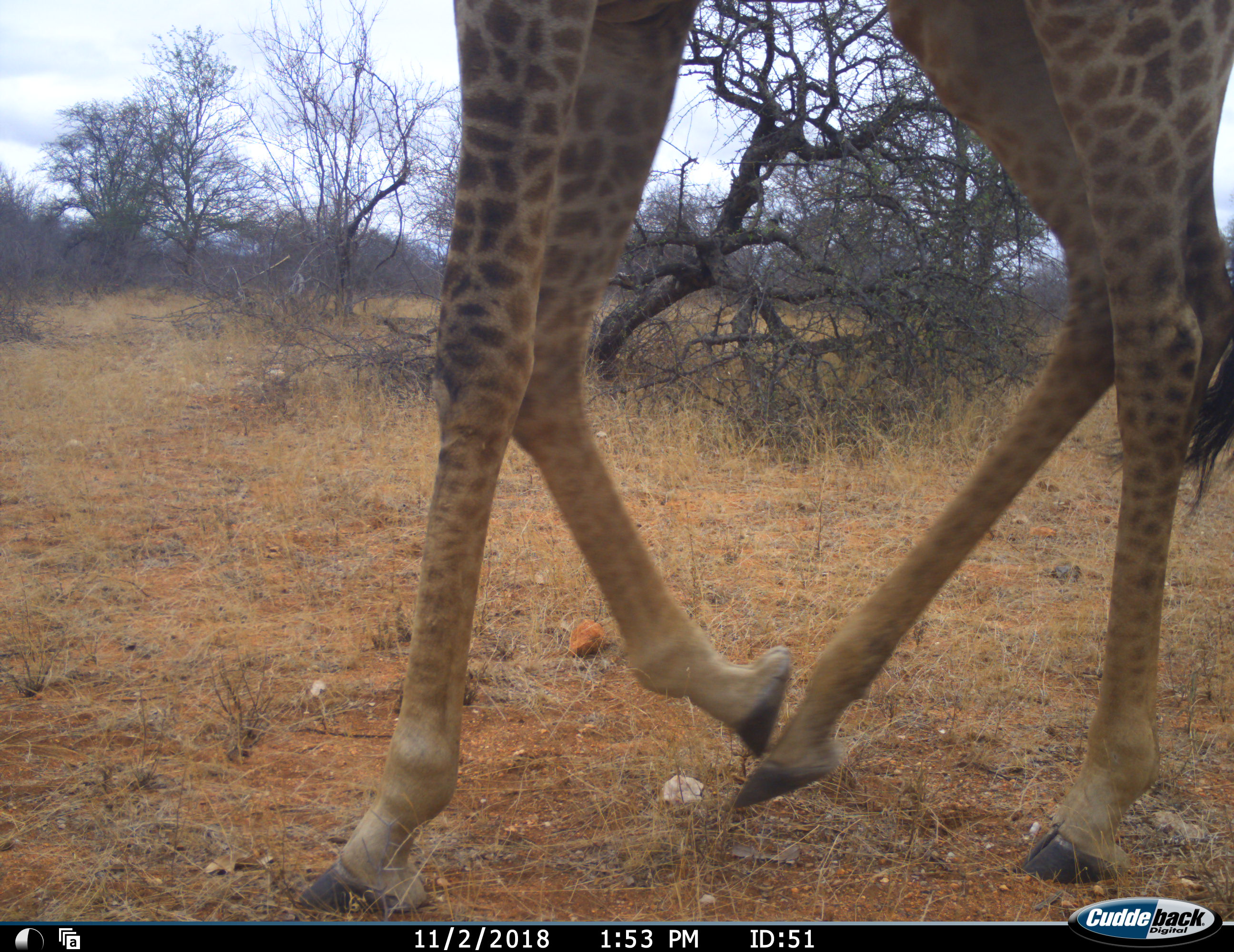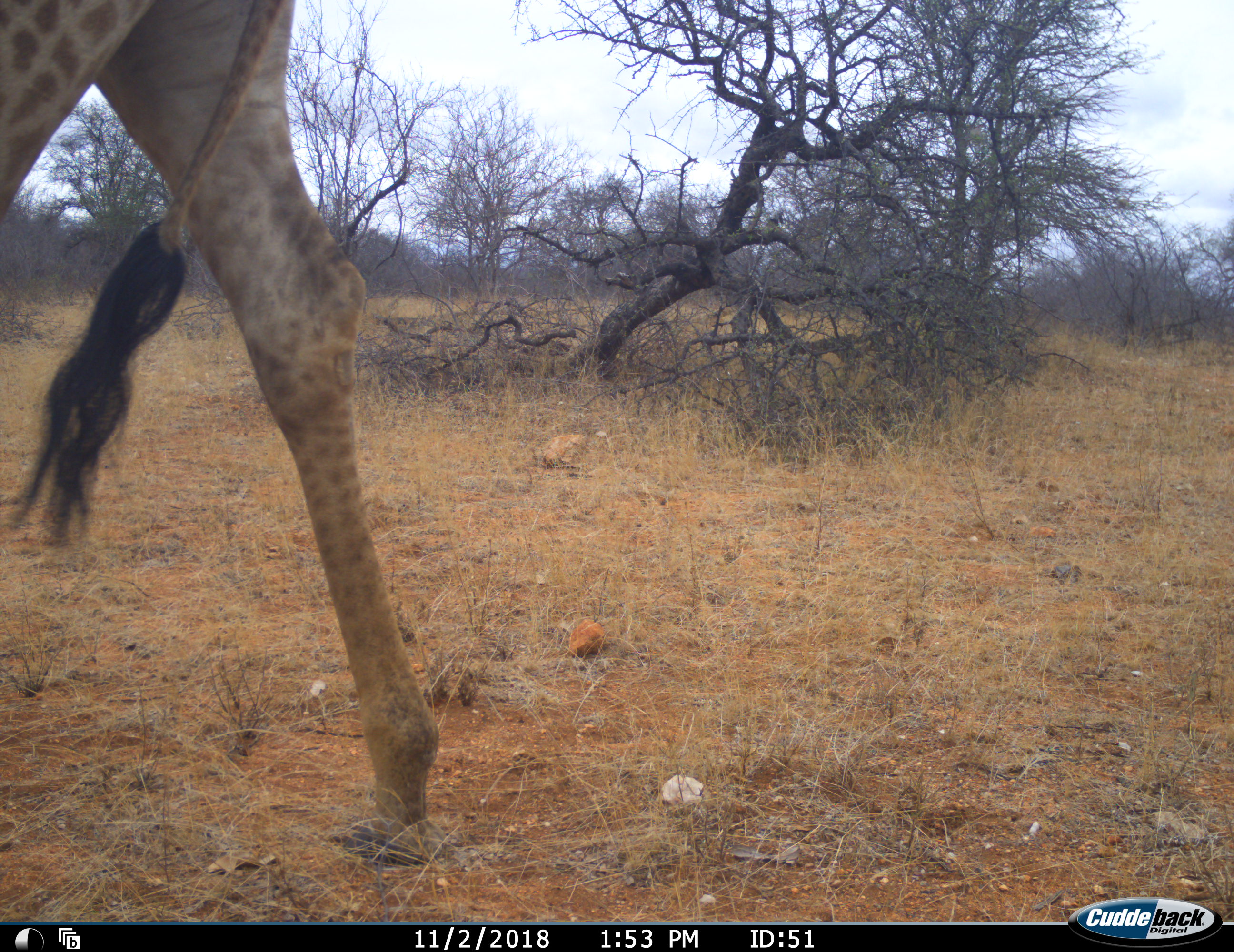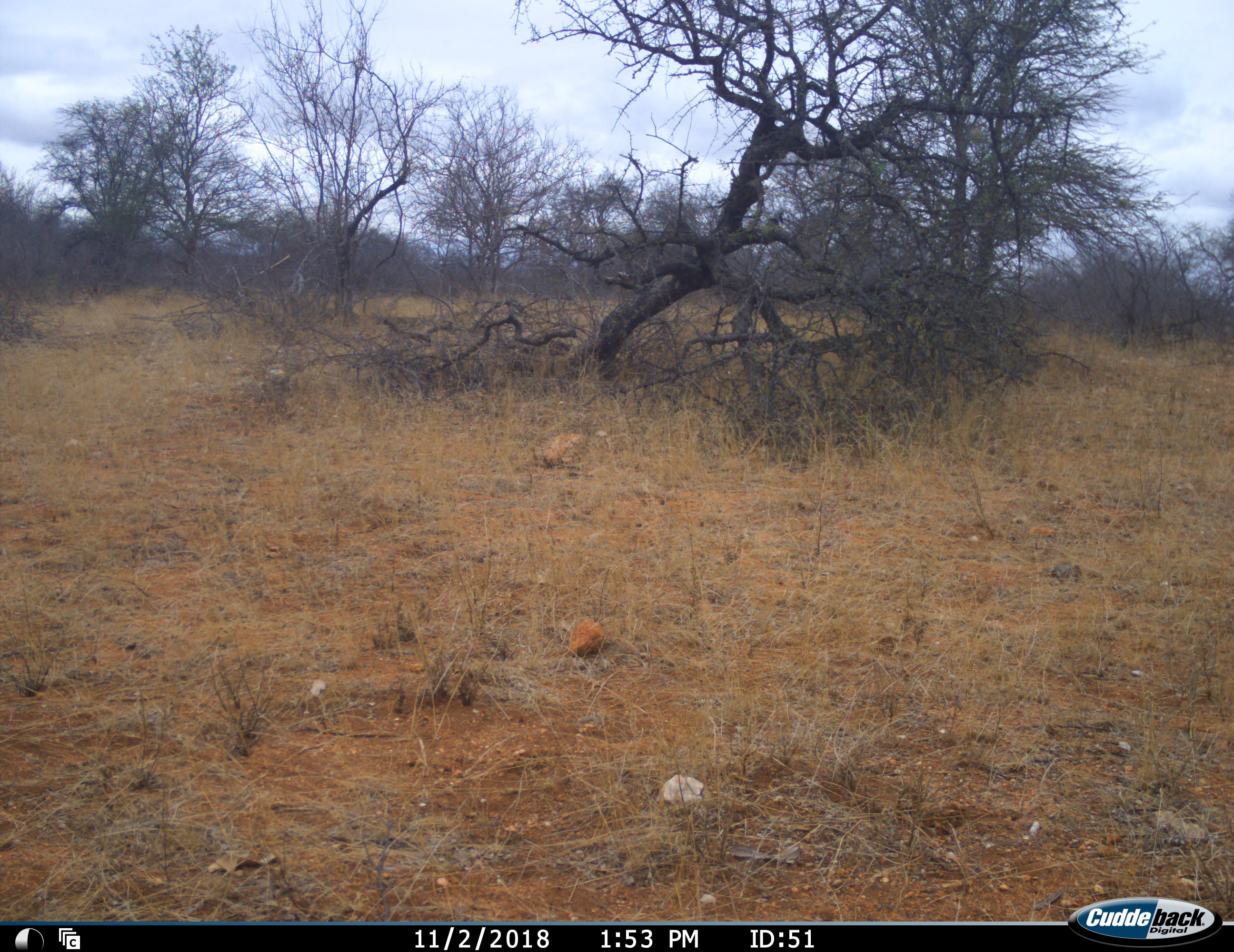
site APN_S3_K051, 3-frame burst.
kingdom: Animalia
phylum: Chordata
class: Mammalia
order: Artiodactyla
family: Giraffidae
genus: Giraffa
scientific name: Giraffa camelopardalis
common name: giraffe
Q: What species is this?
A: Giraffe (Giraffa camelopardalis).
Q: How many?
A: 1.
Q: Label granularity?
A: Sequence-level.